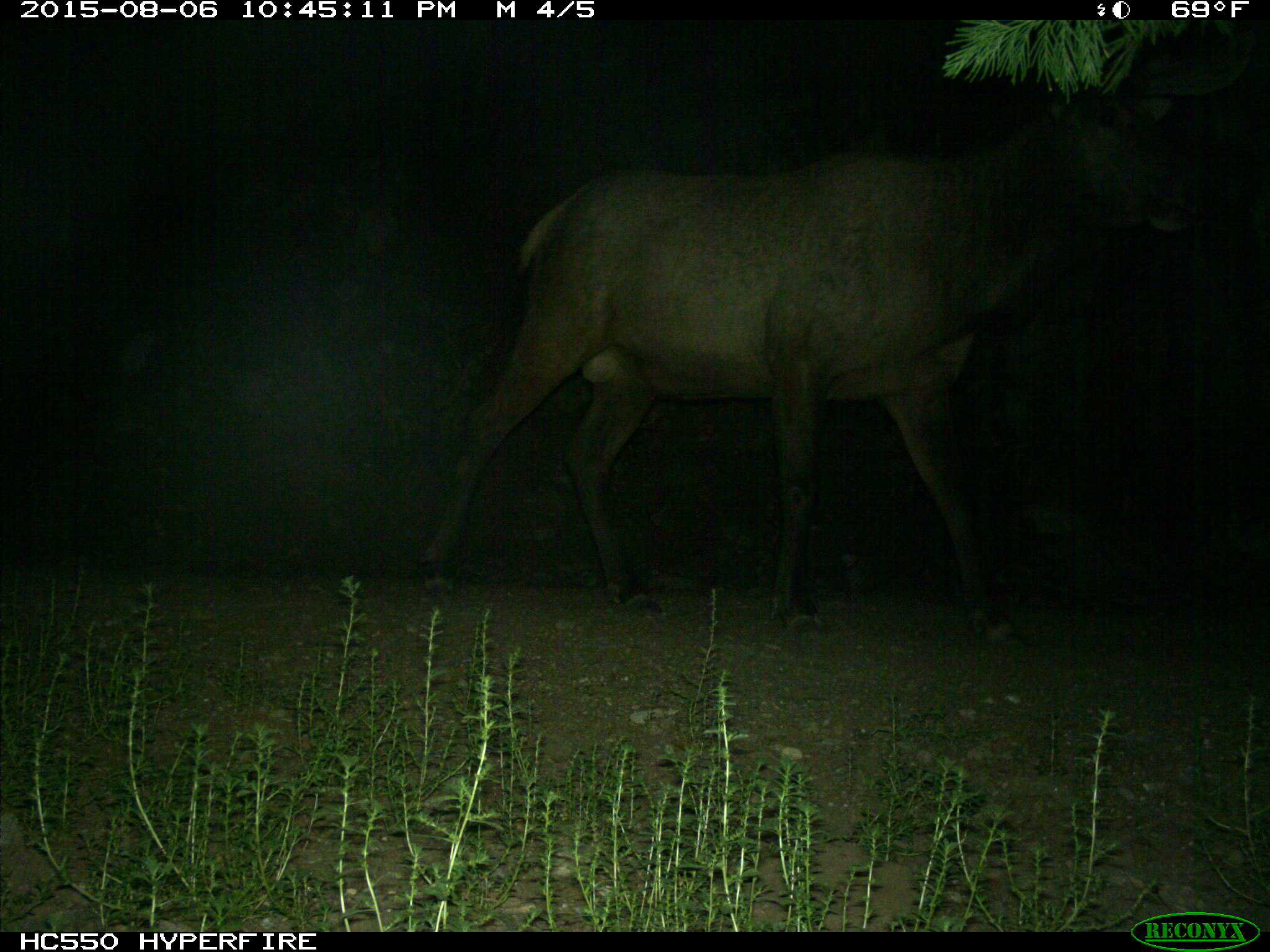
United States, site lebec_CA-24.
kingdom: Animalia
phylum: Chordata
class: Mammalia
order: Artiodactyla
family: Cervidae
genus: Cervus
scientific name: Cervus canadensis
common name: elk